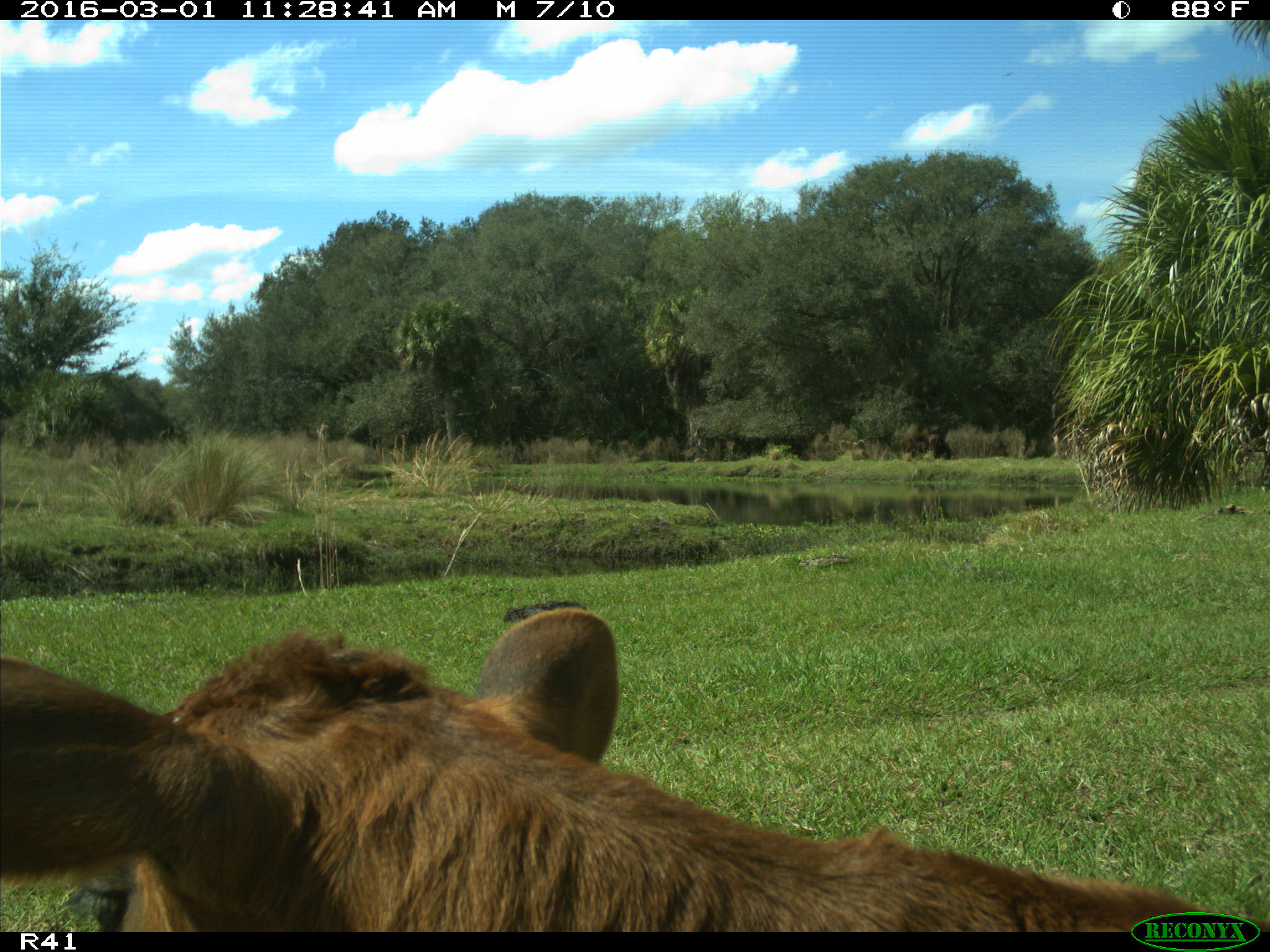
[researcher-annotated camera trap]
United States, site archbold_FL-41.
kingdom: Animalia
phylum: Chordata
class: Mammalia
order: Artiodactyla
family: Bovidae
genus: Bos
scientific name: Bos taurus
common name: domestic cow